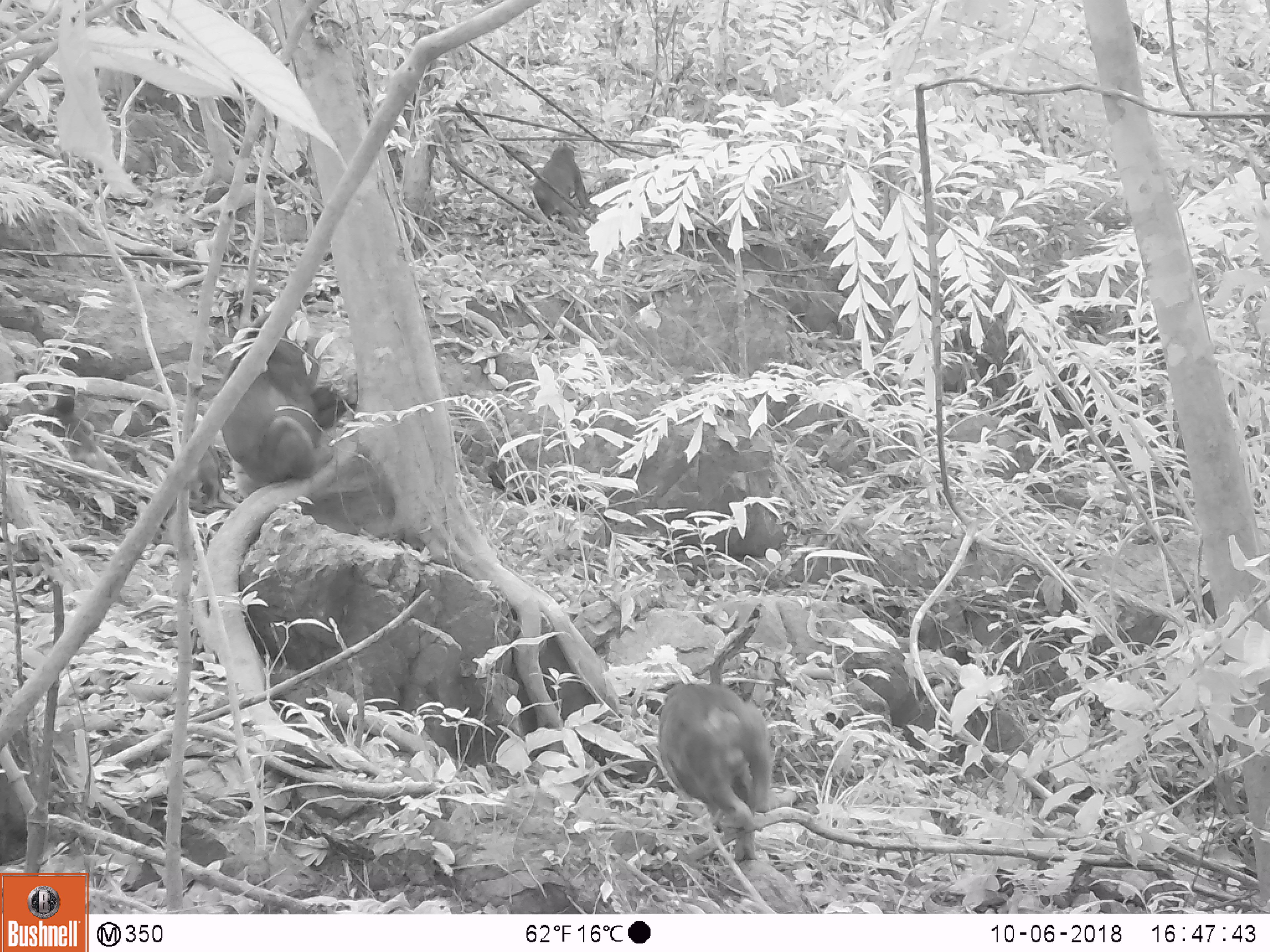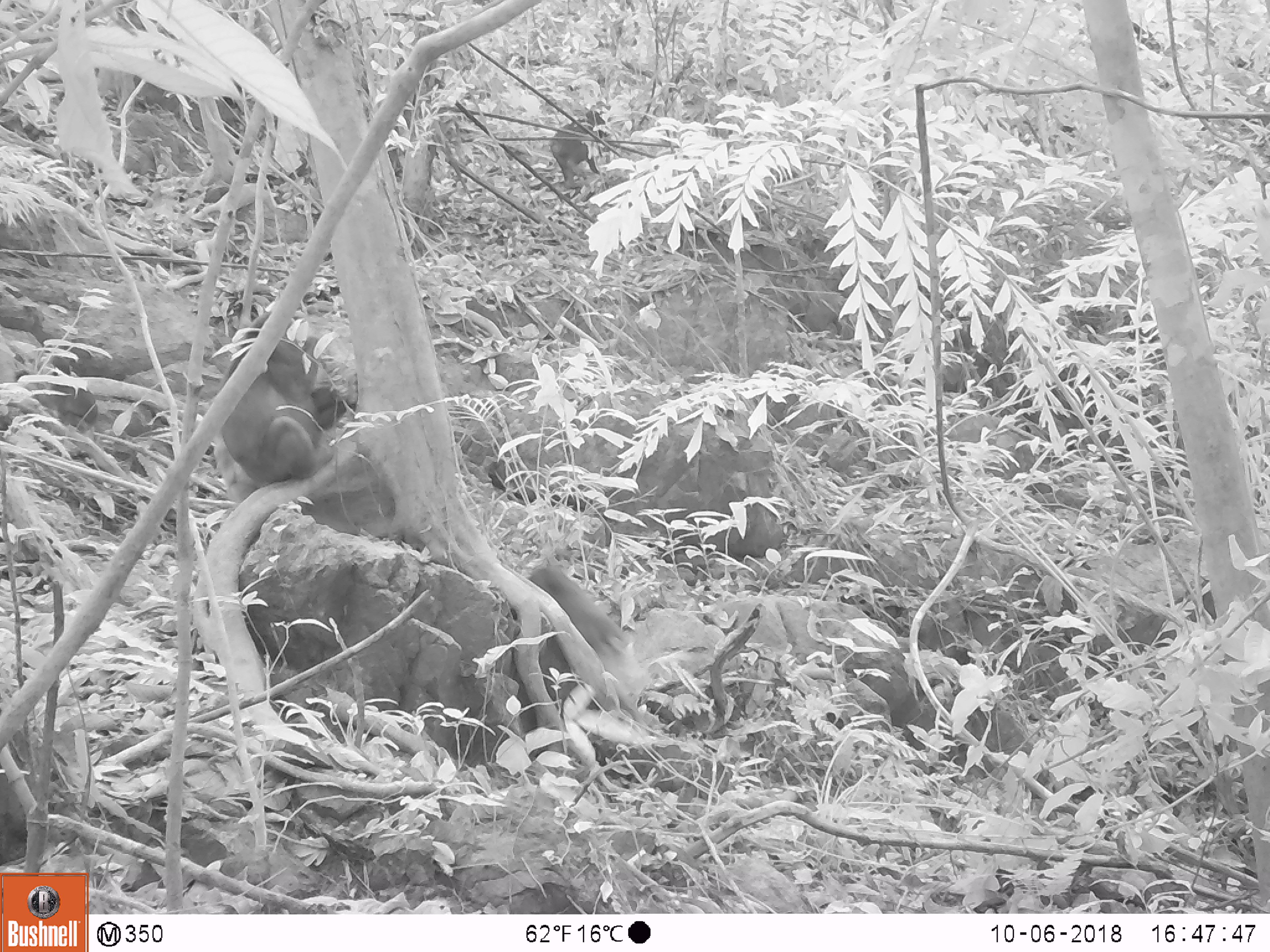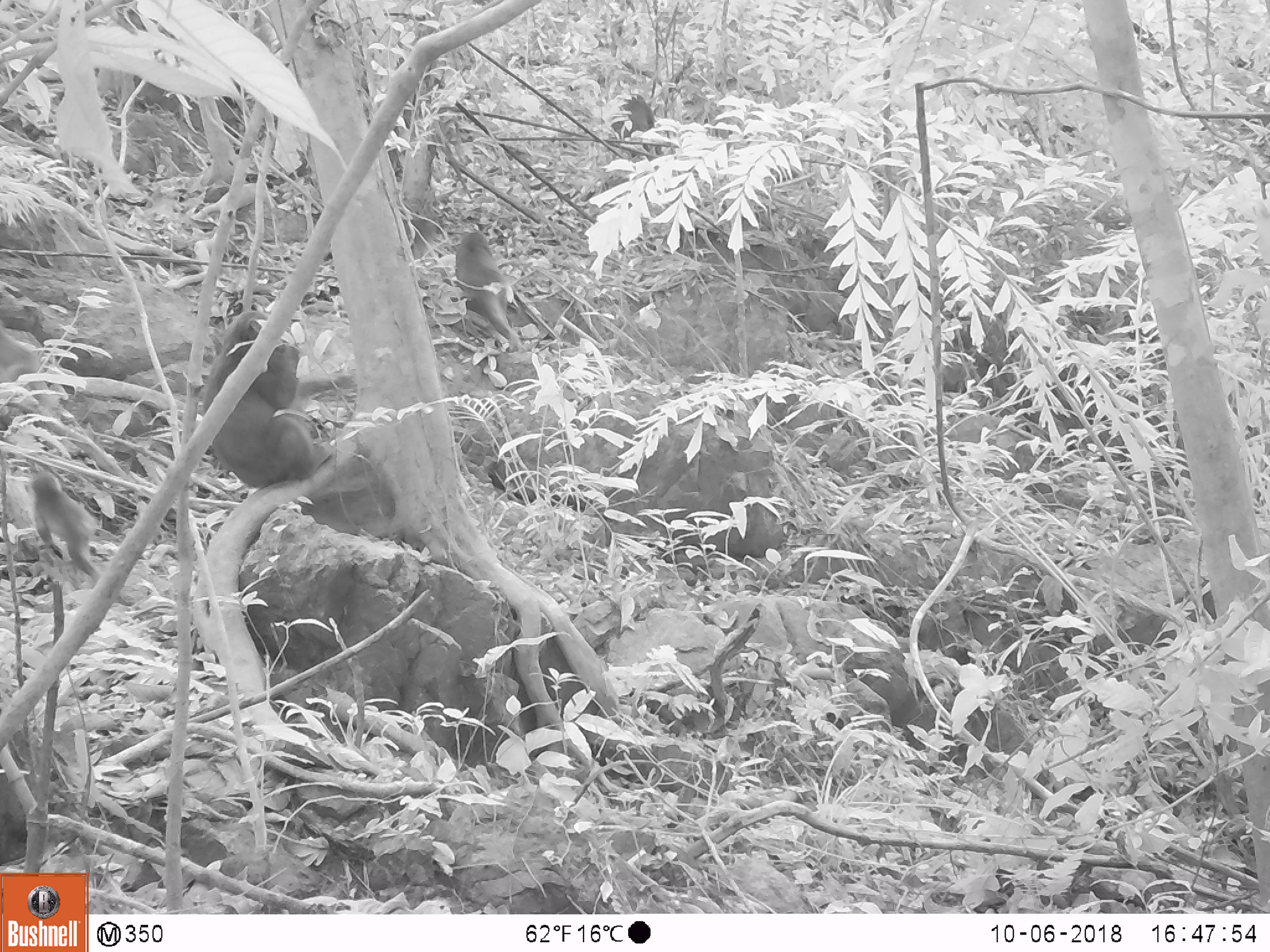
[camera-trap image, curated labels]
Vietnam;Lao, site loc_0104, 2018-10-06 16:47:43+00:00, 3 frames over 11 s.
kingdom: Animalia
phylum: Chordata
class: Mammalia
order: Primates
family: Cercopithecidae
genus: Macaca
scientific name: Macaca arctoides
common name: stump-tailed macaque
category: stump tailed macaque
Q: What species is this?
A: Stump tailed macaque (stump-tailed macaque) (Macaca arctoides).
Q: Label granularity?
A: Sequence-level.